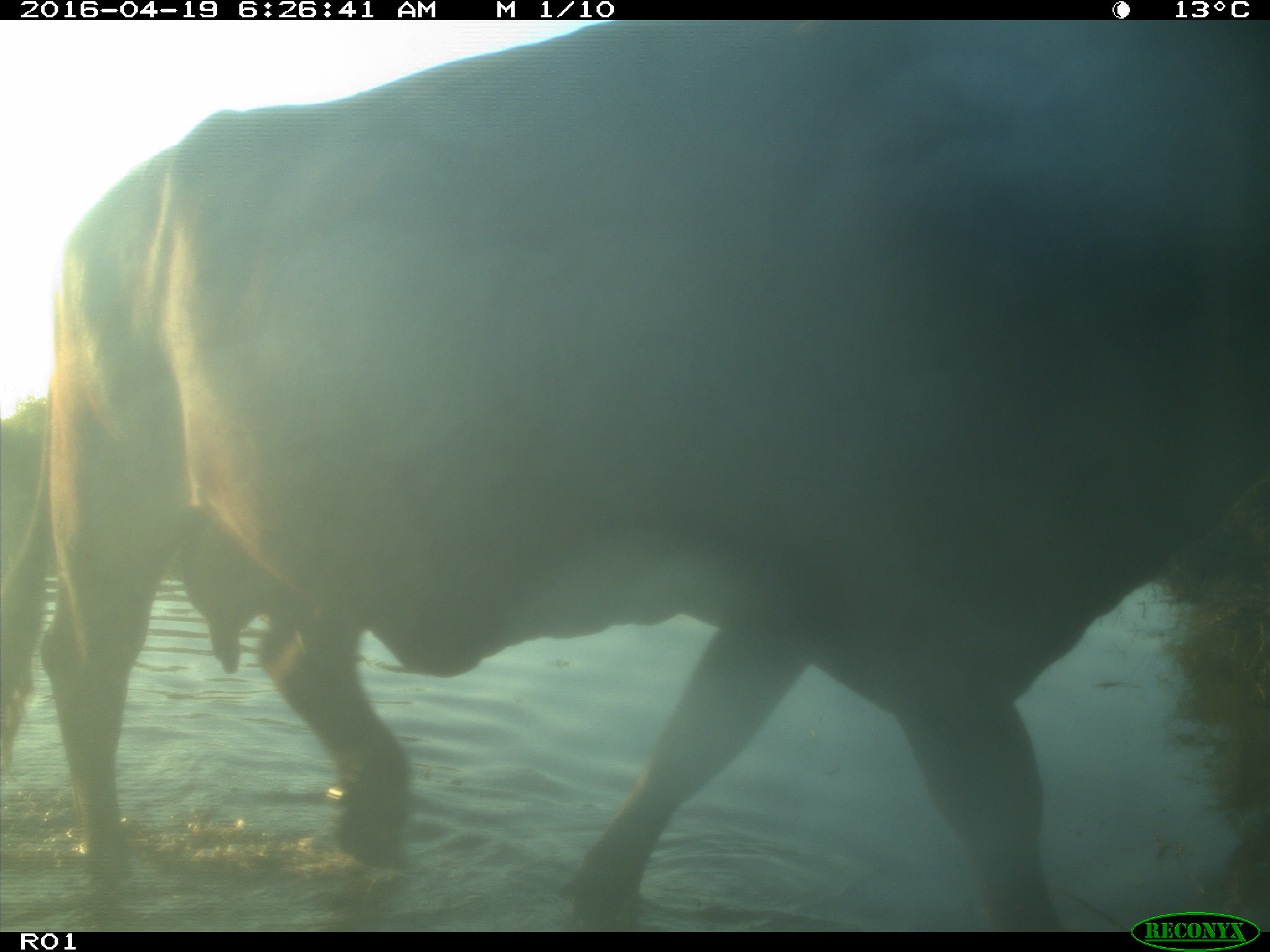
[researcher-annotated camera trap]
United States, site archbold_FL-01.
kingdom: Animalia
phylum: Chordata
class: Mammalia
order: Artiodactyla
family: Bovidae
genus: Bos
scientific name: Bos taurus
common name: domestic cow